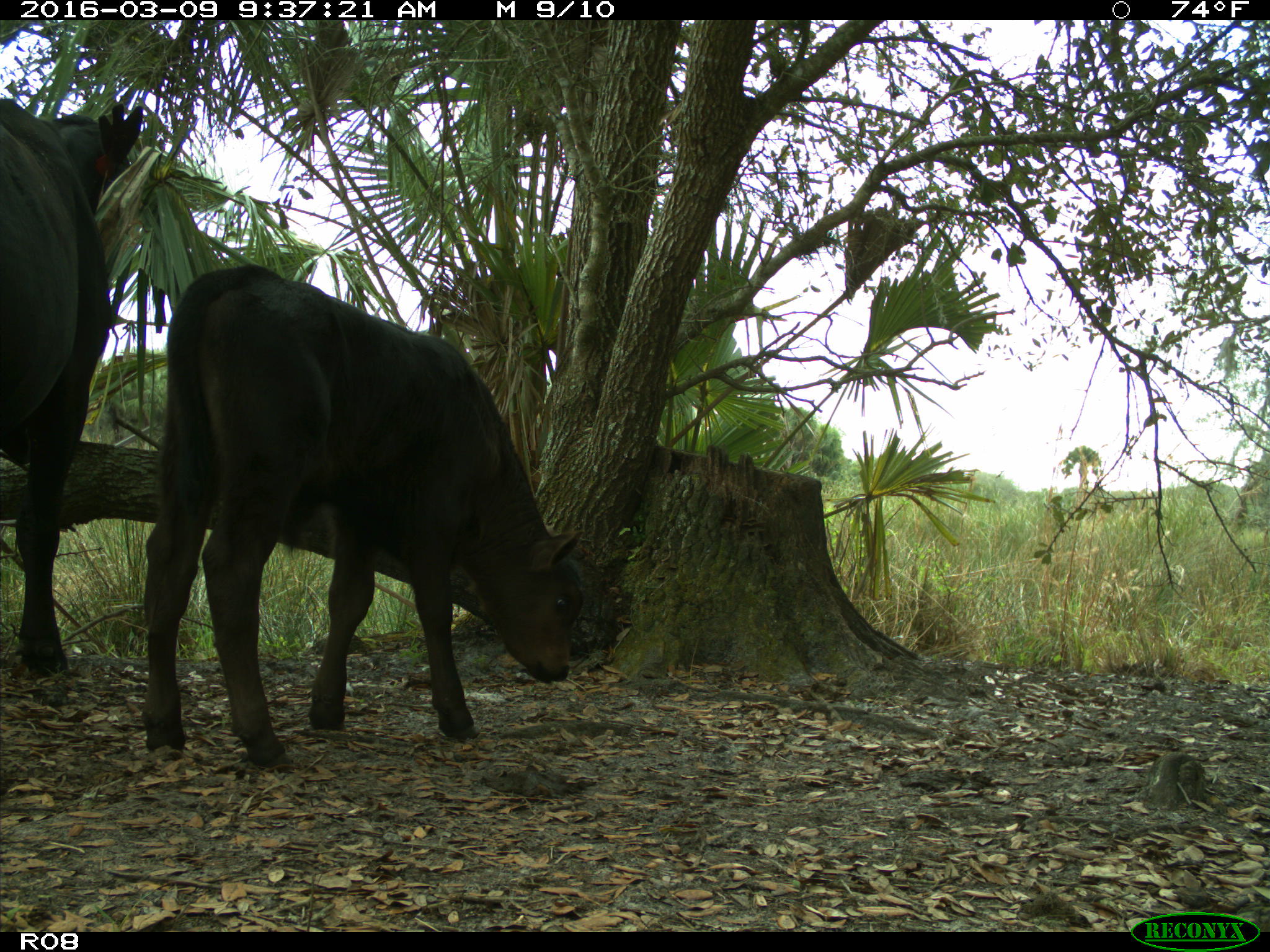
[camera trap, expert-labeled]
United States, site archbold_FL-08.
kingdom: Animalia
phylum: Chordata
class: Mammalia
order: Artiodactyla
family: Bovidae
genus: Bos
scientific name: Bos taurus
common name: domestic cow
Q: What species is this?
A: Bos taurus (domestic cow).